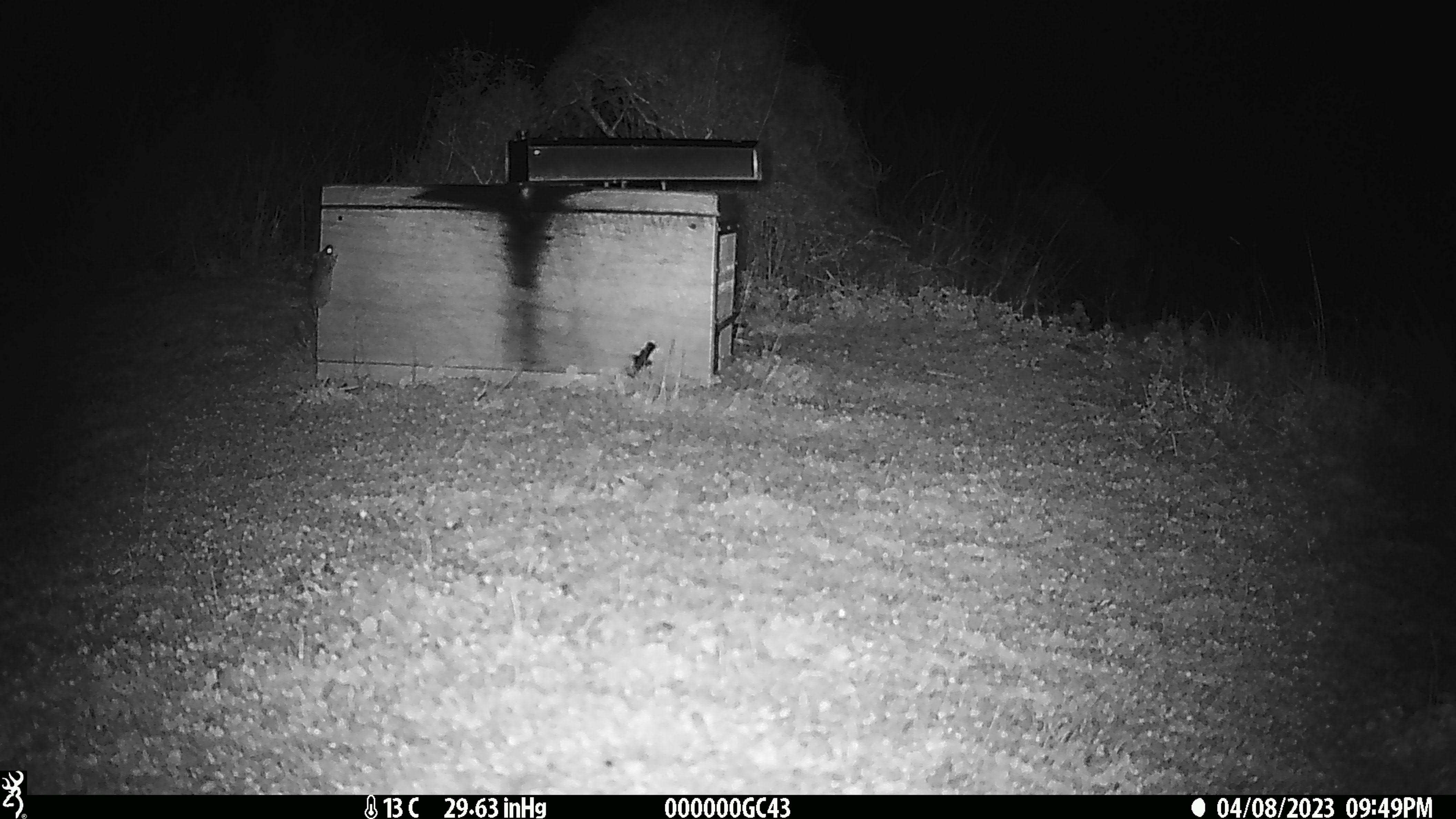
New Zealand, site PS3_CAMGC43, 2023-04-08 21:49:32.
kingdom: Animalia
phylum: Chordata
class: Mammalia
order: Rodentia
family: Muridae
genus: Mus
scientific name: Mus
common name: mouse